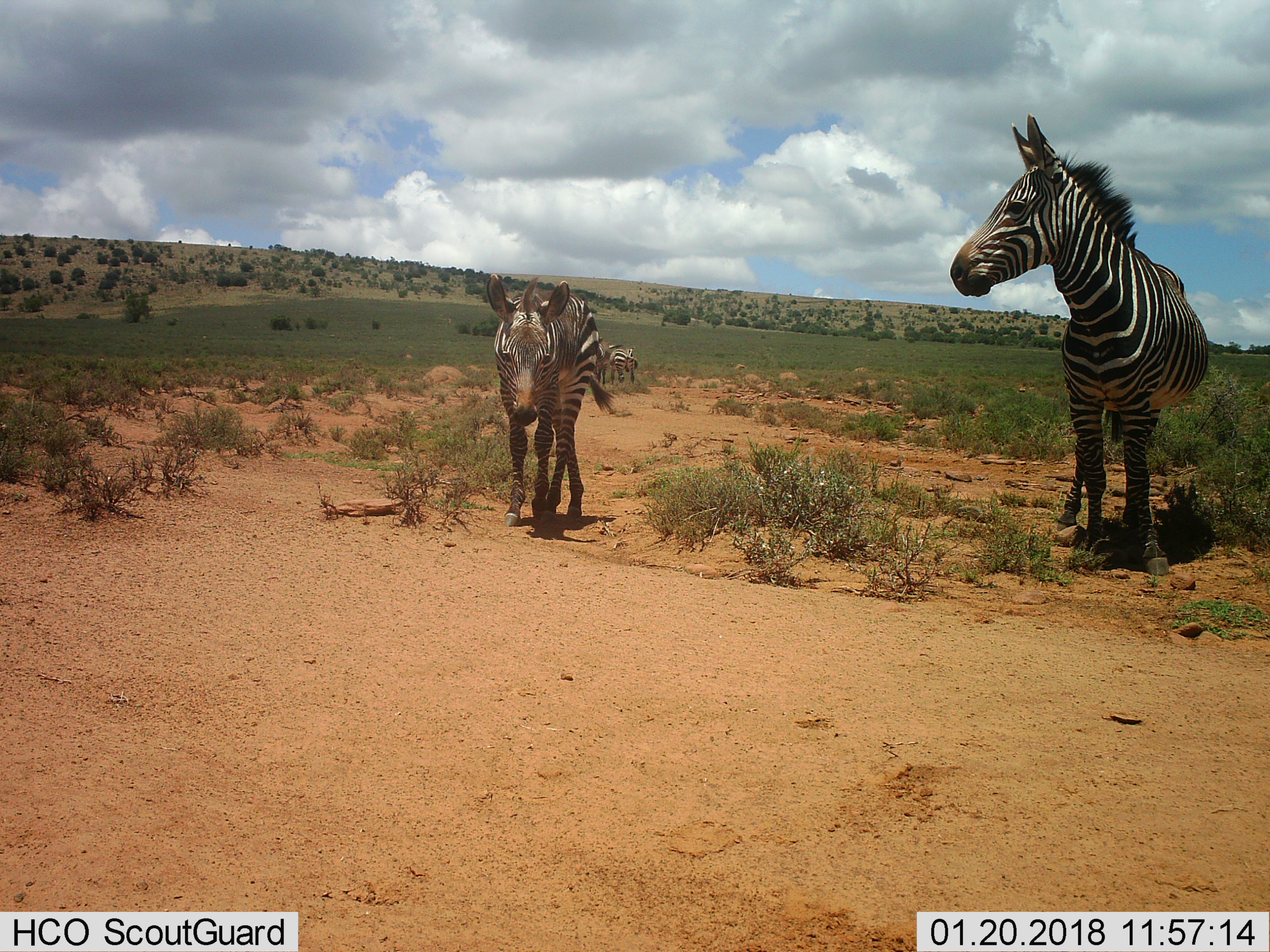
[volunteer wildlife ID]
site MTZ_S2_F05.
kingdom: Animalia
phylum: Chordata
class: Mammalia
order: Perissodactyla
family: Equidae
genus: Equus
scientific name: Equus zebra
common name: mountain zebra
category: zebramountain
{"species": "zebramountain (mountain zebra) (Equus zebra)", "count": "4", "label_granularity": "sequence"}